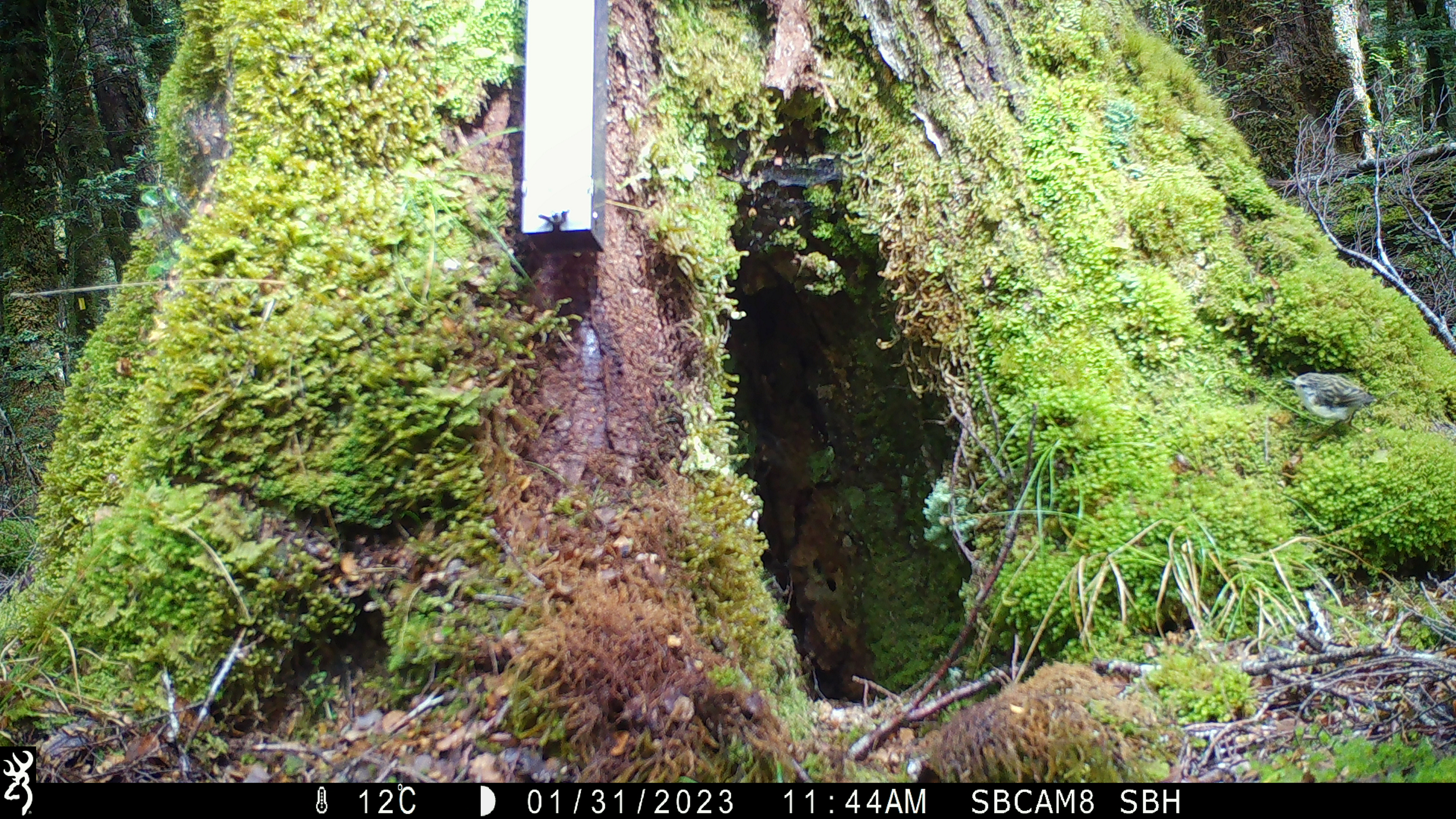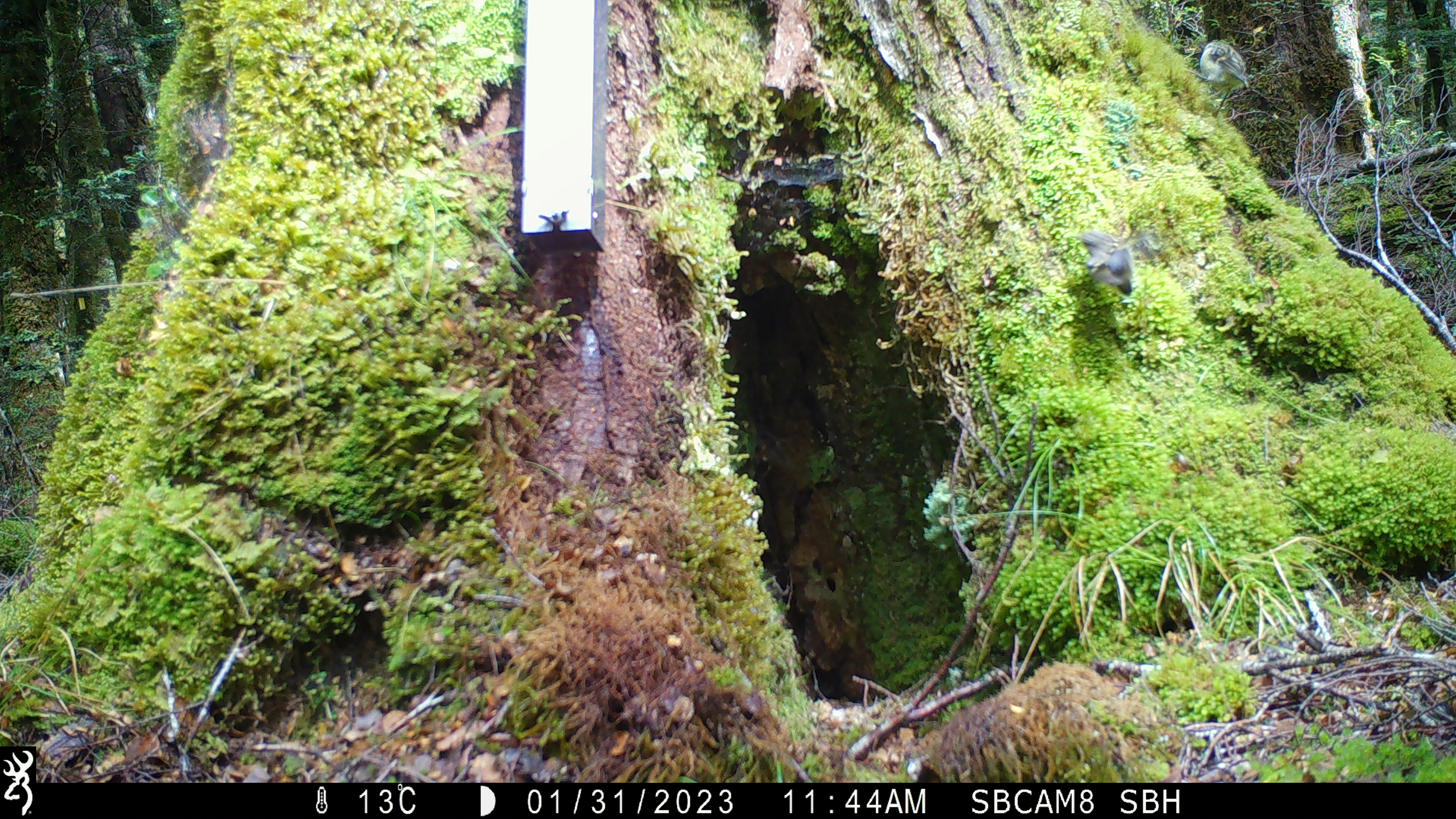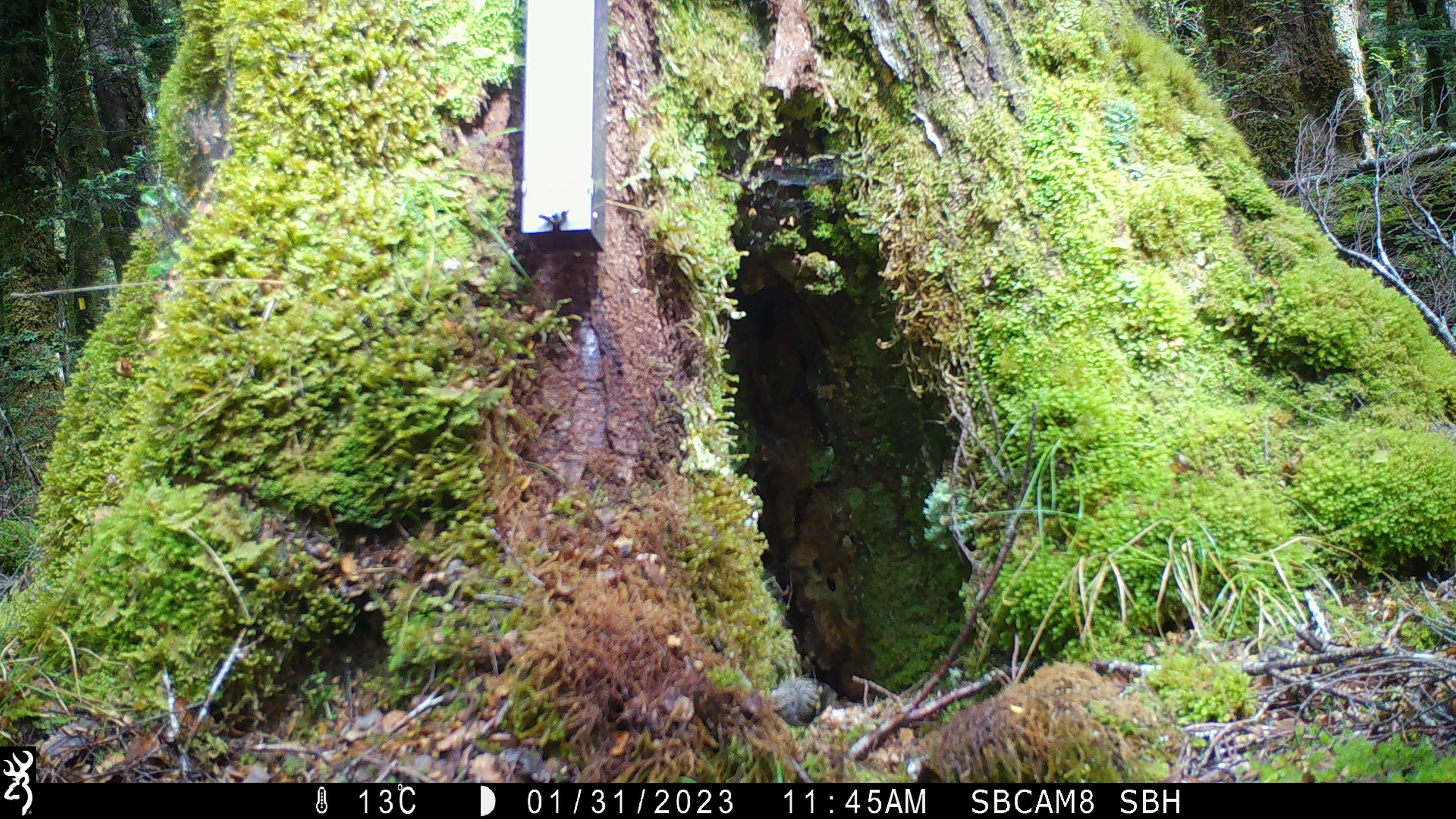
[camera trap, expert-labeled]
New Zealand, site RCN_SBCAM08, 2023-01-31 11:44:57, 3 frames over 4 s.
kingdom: Animalia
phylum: Chordata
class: Aves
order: Passeriformes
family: Acanthisittidae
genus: Acanthisitta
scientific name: Acanthisitta chloris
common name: rifleman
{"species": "rifleman (Acanthisitta chloris)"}